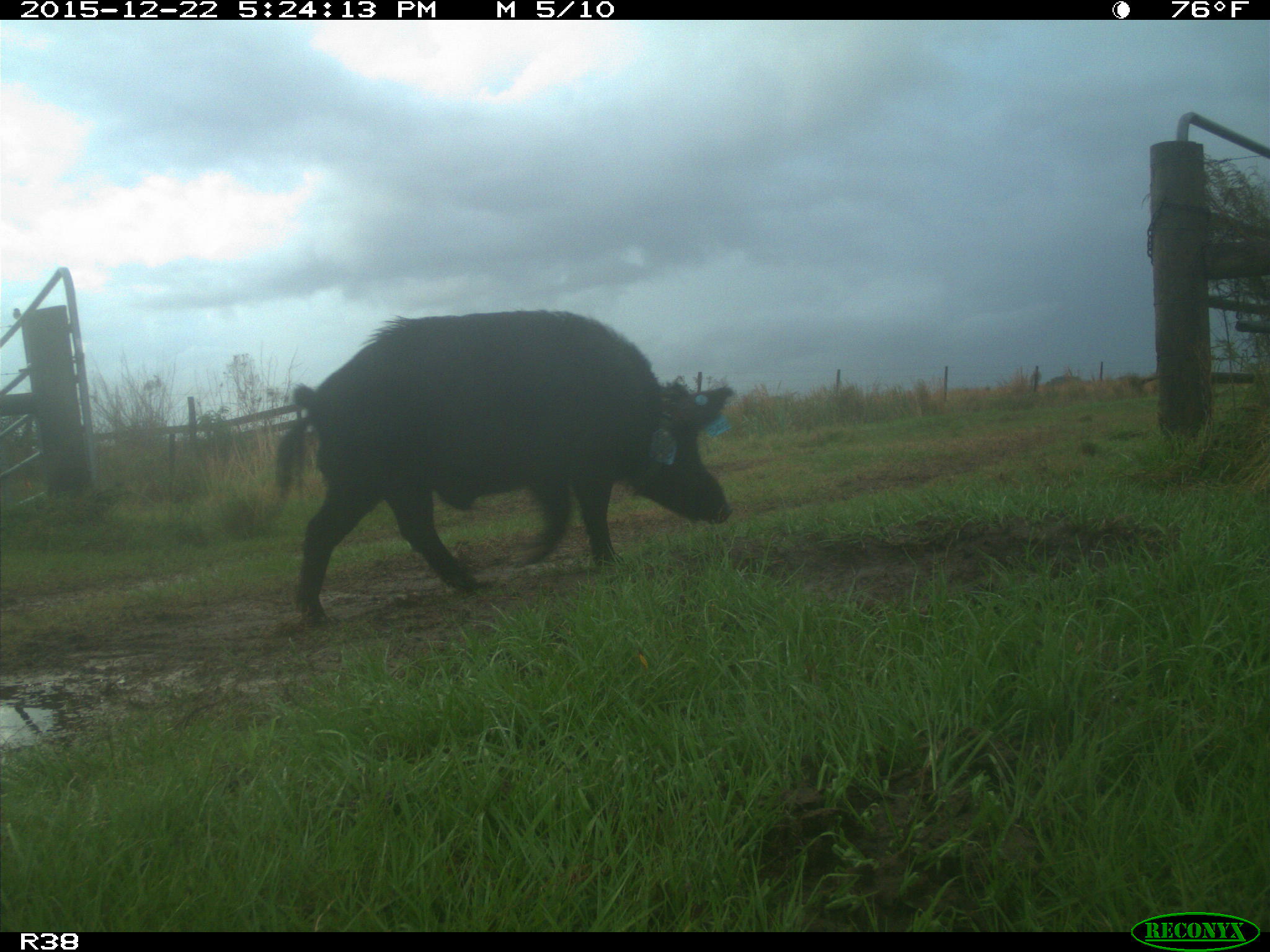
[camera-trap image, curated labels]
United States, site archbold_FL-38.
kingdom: Animalia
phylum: Chordata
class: Mammalia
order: Artiodactyla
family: Suidae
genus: Sus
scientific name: Sus scrofa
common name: wild boar